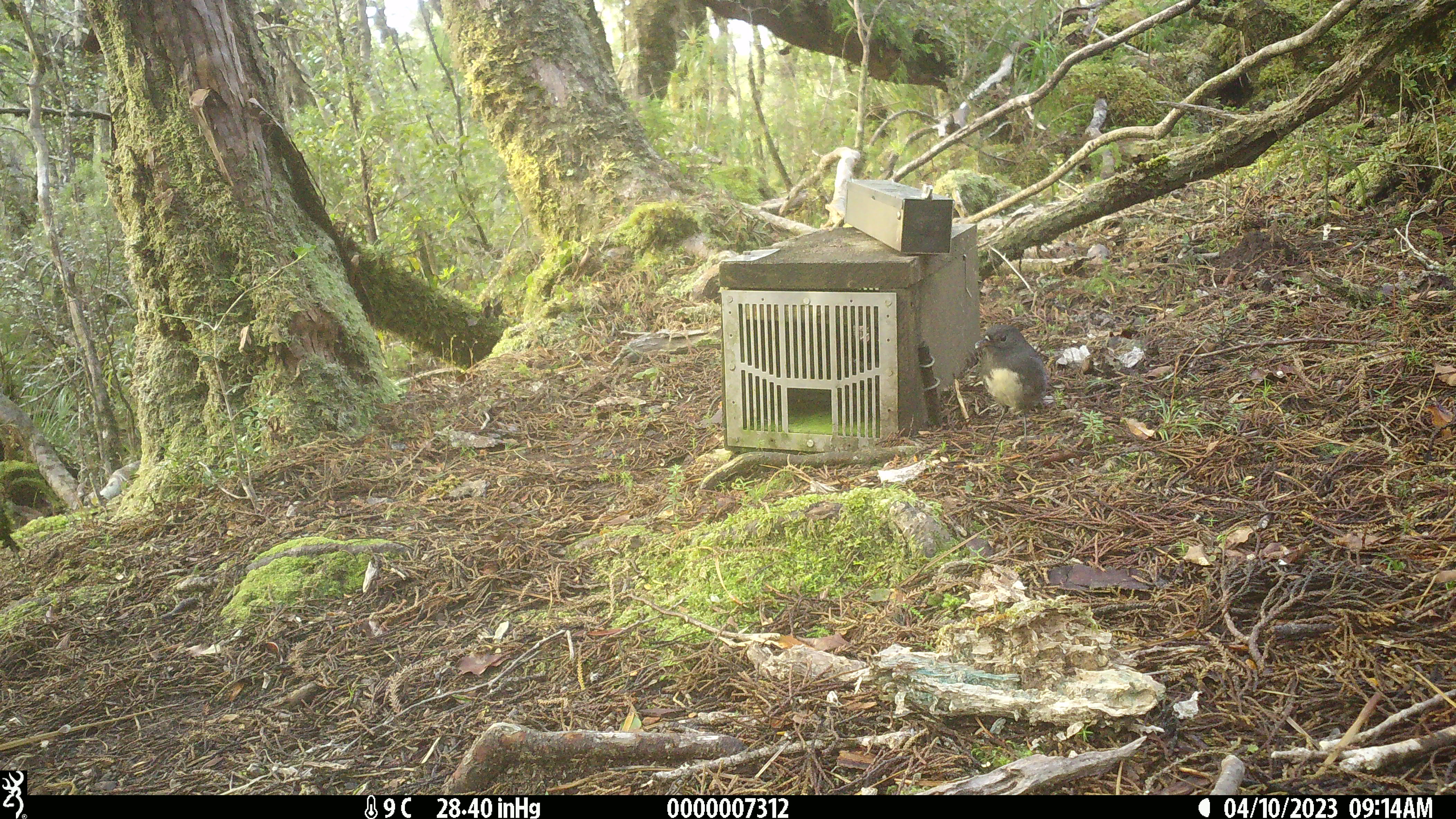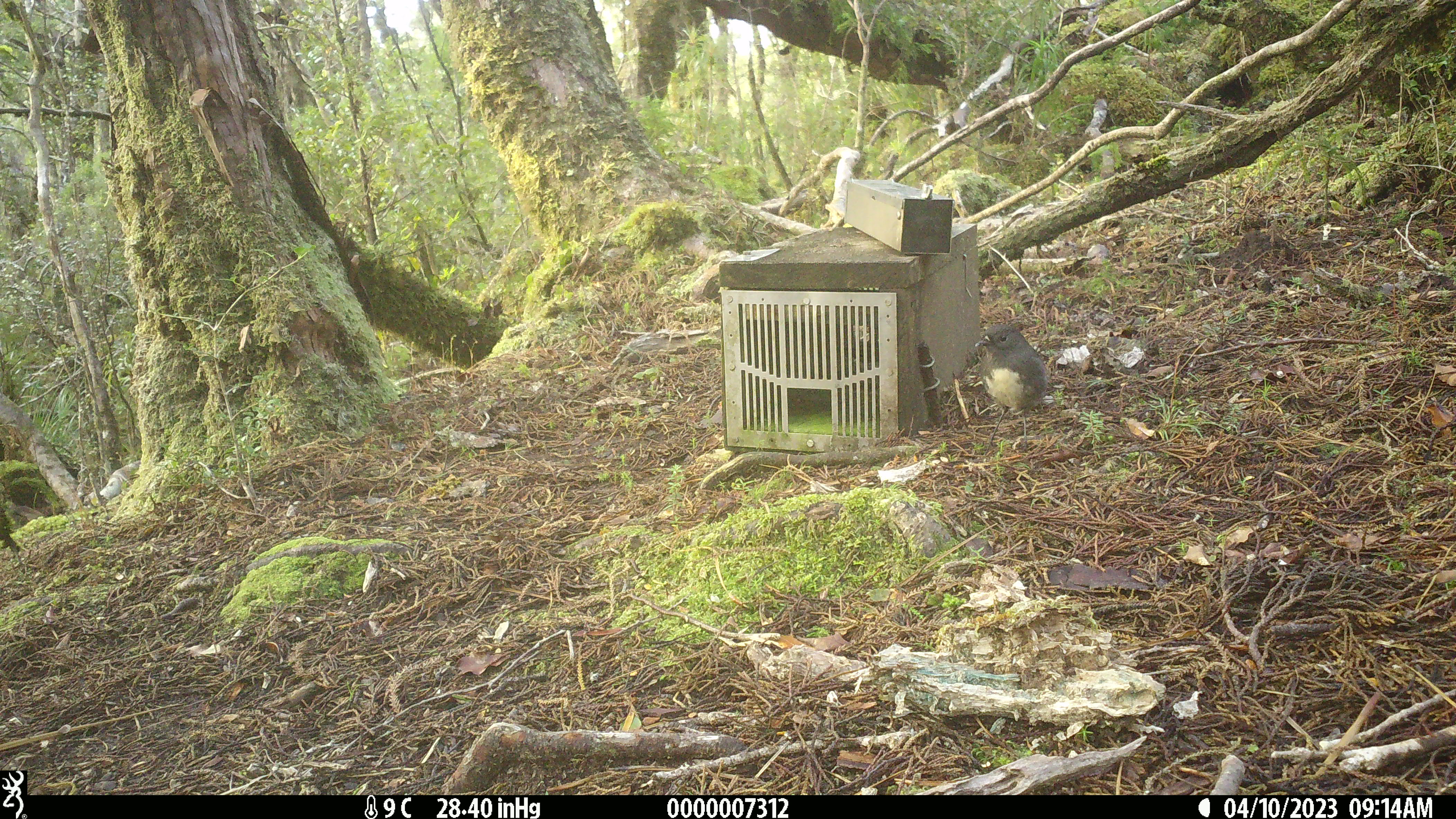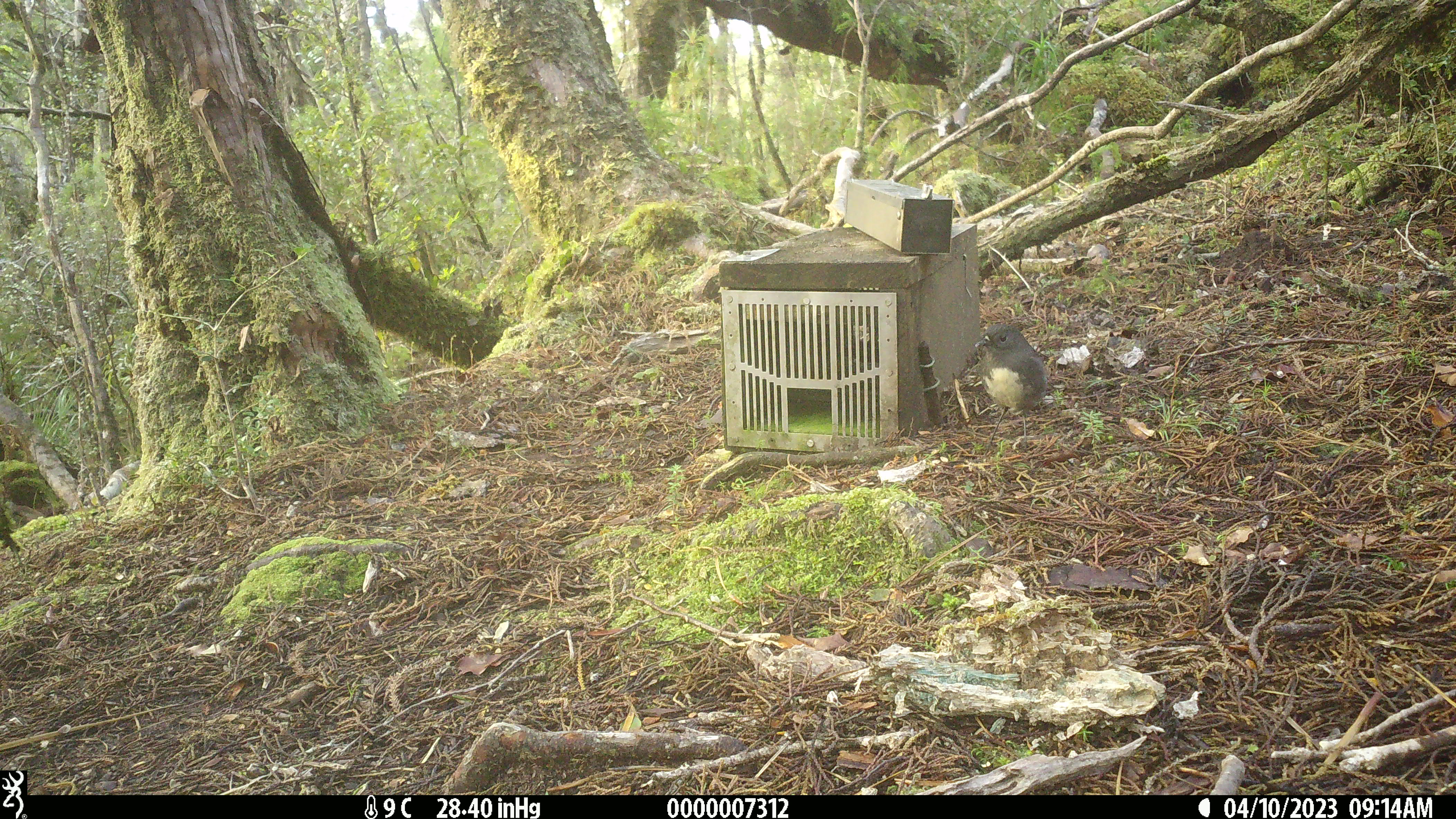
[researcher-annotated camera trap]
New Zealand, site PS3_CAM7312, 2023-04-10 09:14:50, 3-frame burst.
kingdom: Animalia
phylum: Chordata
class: Aves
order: Passeriformes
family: Petroicidae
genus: Petroica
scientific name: Petroica australis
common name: new zealand robin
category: robin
Robin (new zealand robin) (Petroica australis).